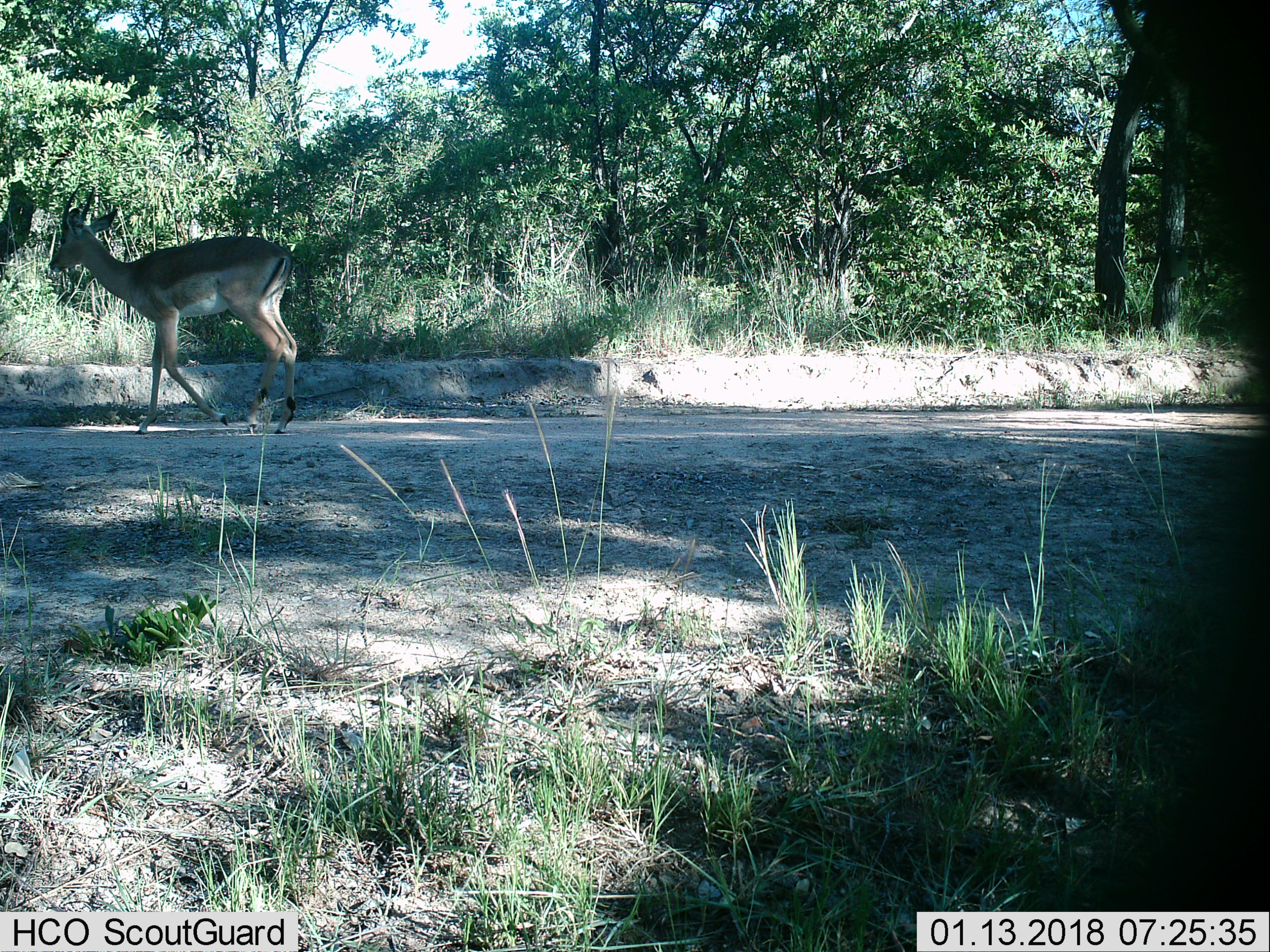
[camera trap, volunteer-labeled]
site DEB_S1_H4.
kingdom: Animalia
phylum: Chordata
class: Mammalia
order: Artiodactyla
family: Bovidae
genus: Aepyceros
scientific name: Aepyceros melampus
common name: impala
Impala (Aepyceros melampus), count 1. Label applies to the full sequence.